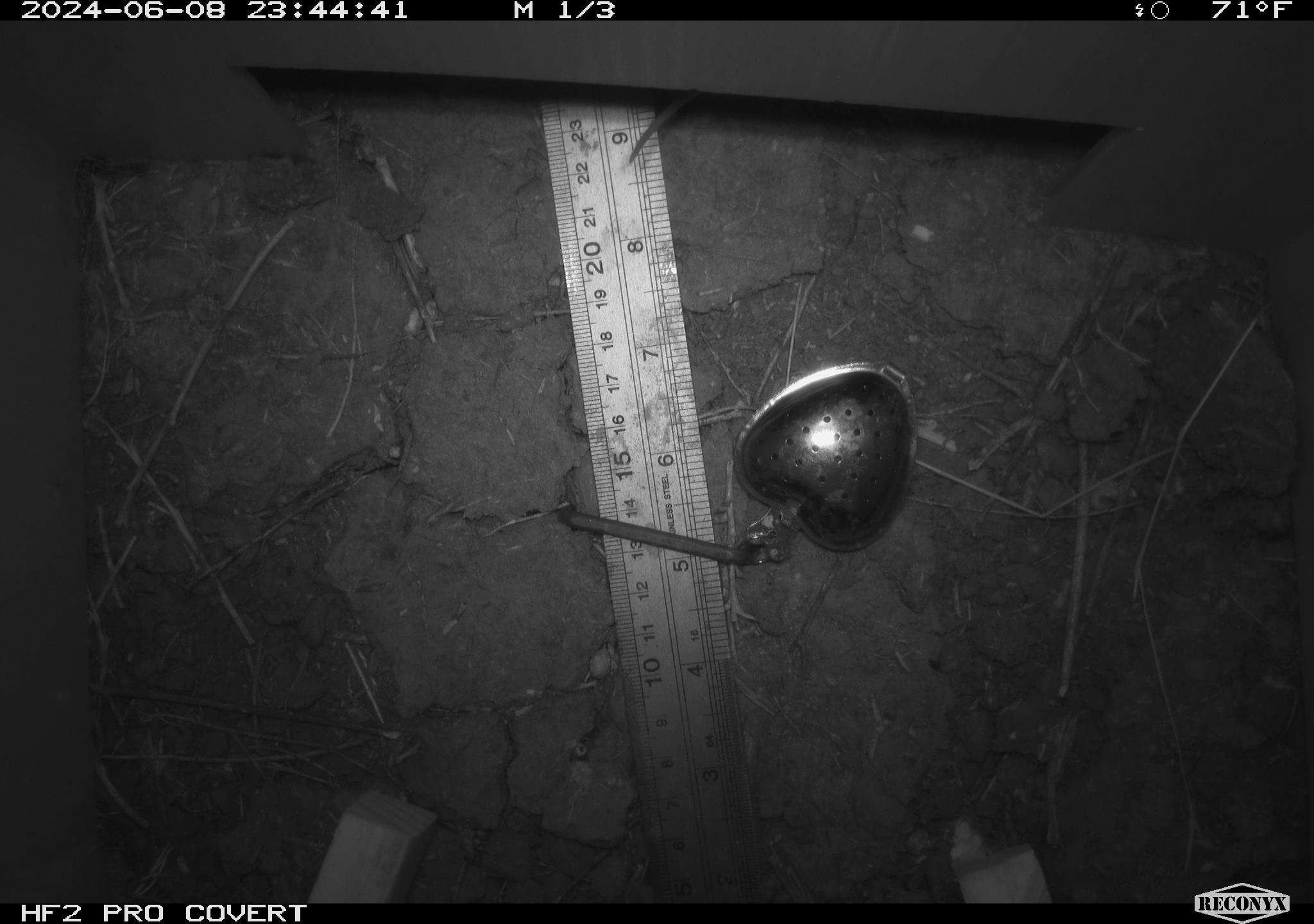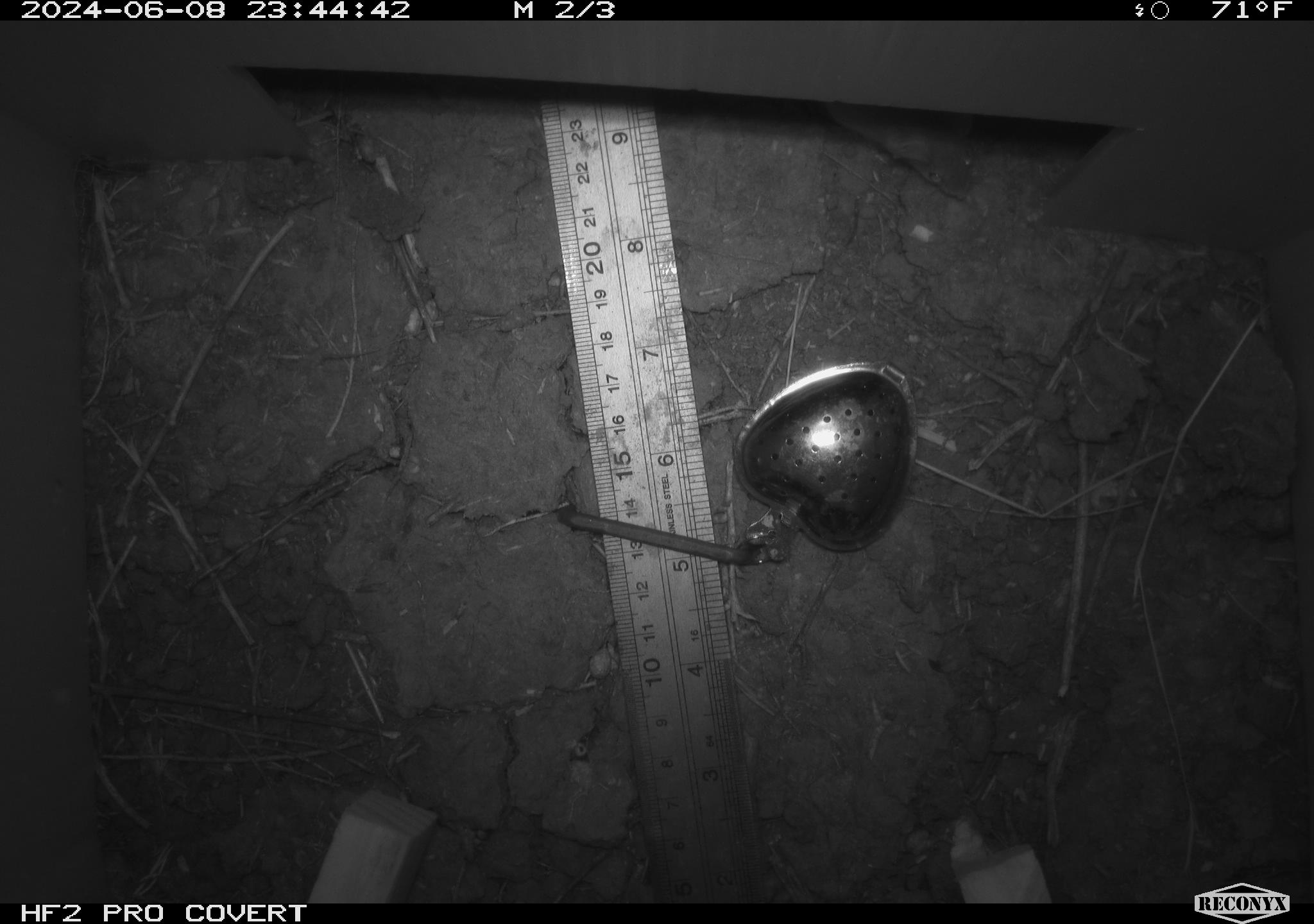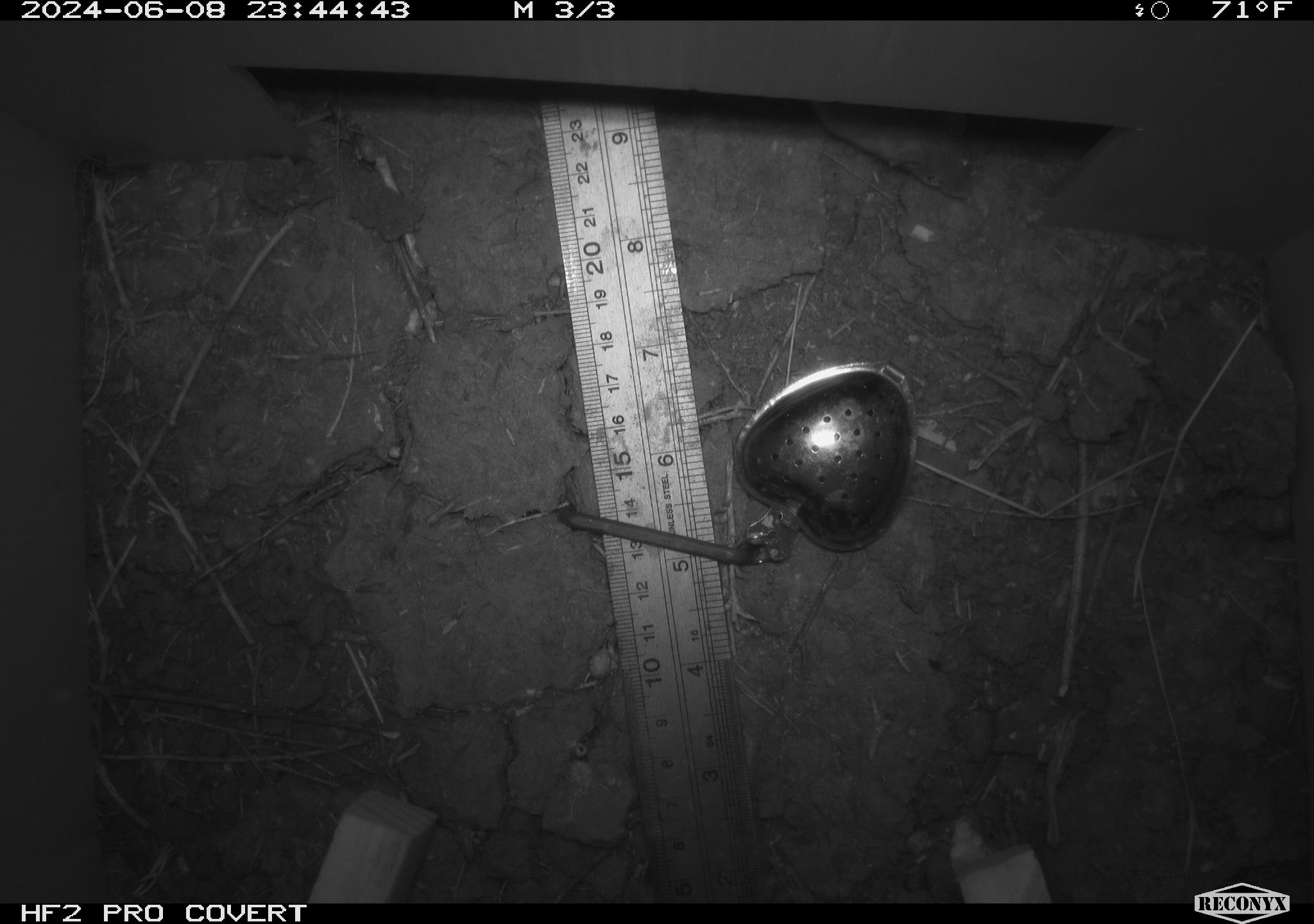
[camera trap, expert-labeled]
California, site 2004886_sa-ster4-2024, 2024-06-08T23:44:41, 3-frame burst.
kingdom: Animalia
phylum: Chordata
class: Mammalia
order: Rodentia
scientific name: Rodentia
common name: mouse species